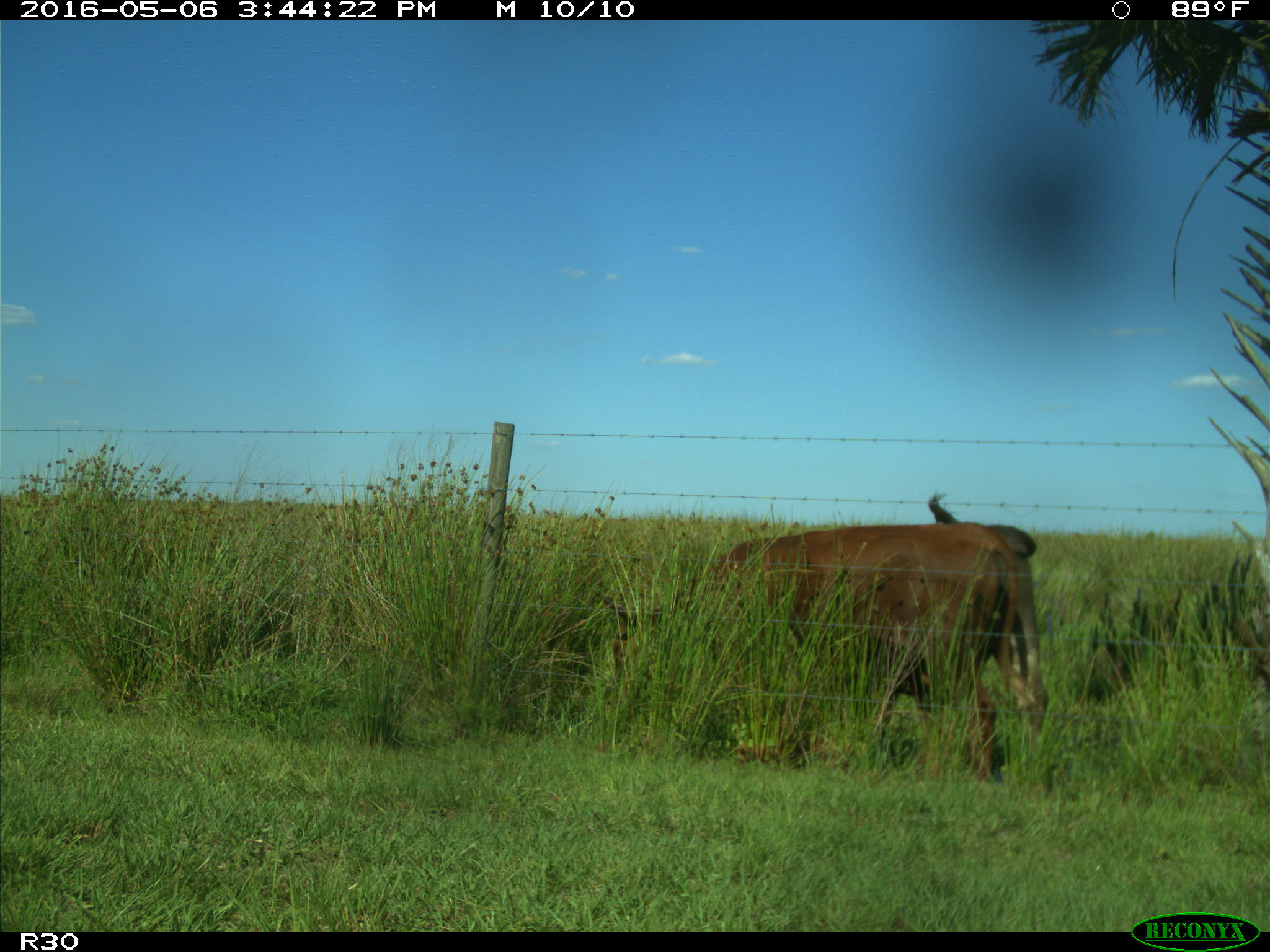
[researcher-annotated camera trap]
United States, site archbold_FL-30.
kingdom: Animalia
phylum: Chordata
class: Mammalia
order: Artiodactyla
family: Bovidae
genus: Bos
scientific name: Bos taurus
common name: domestic cow